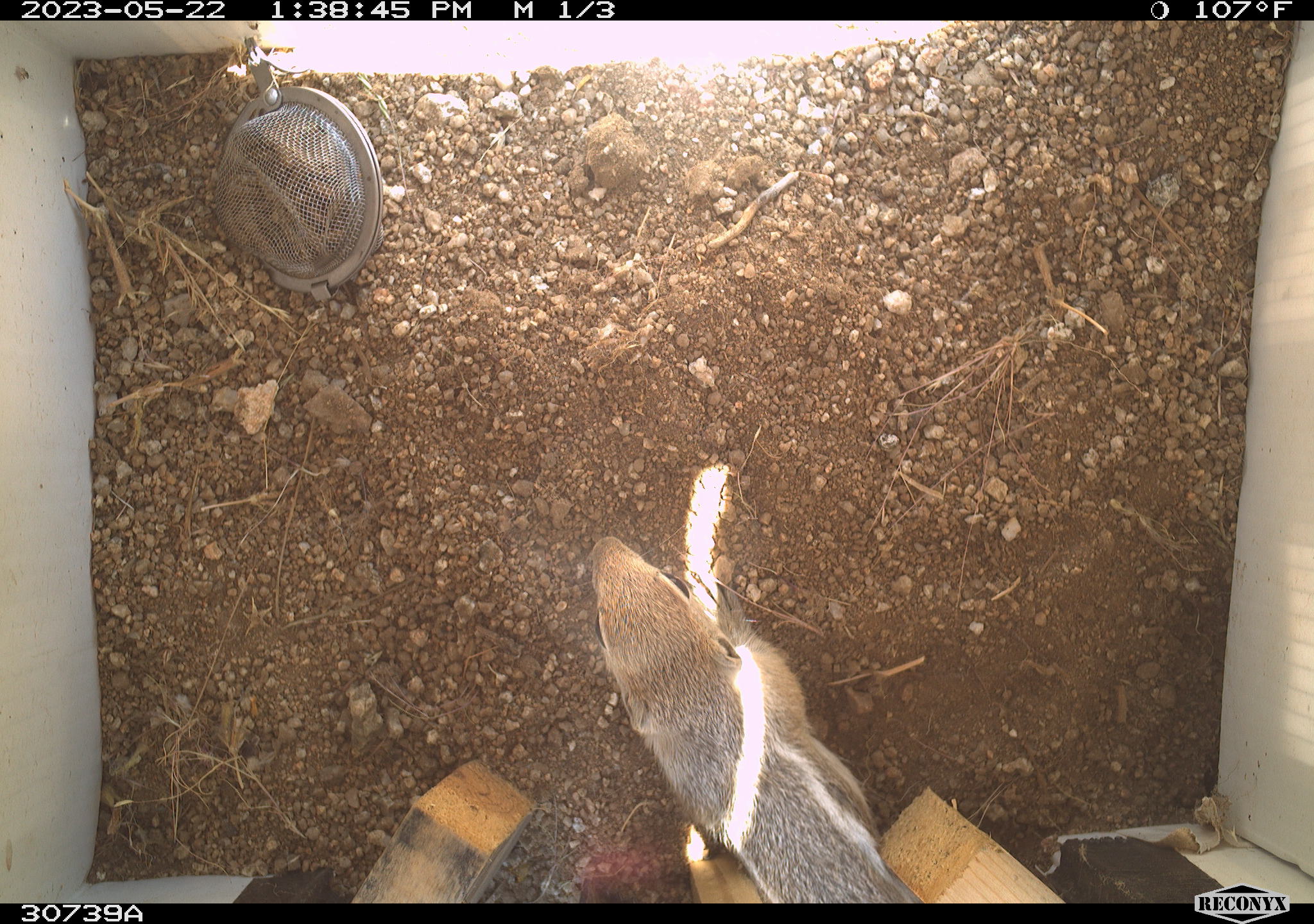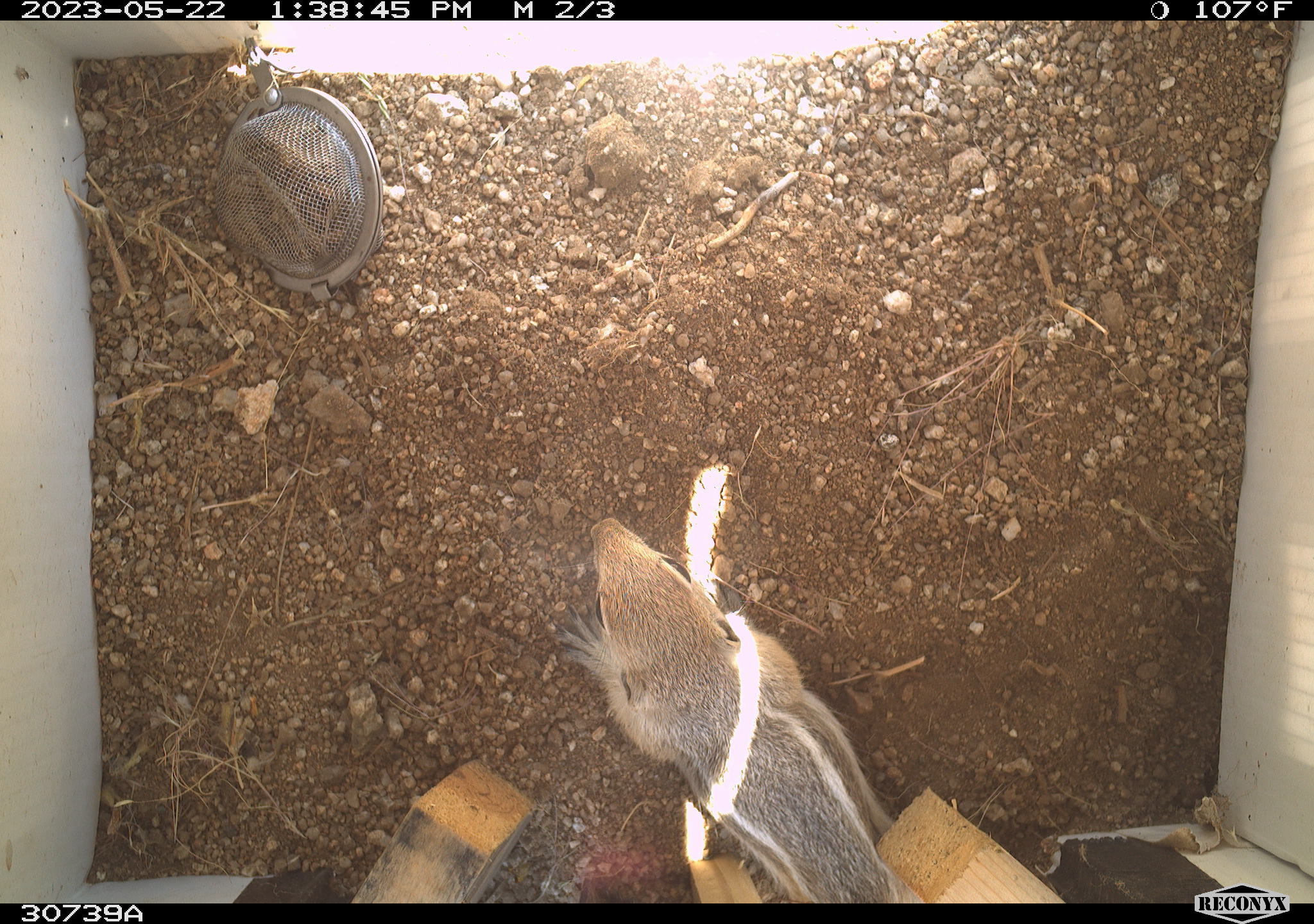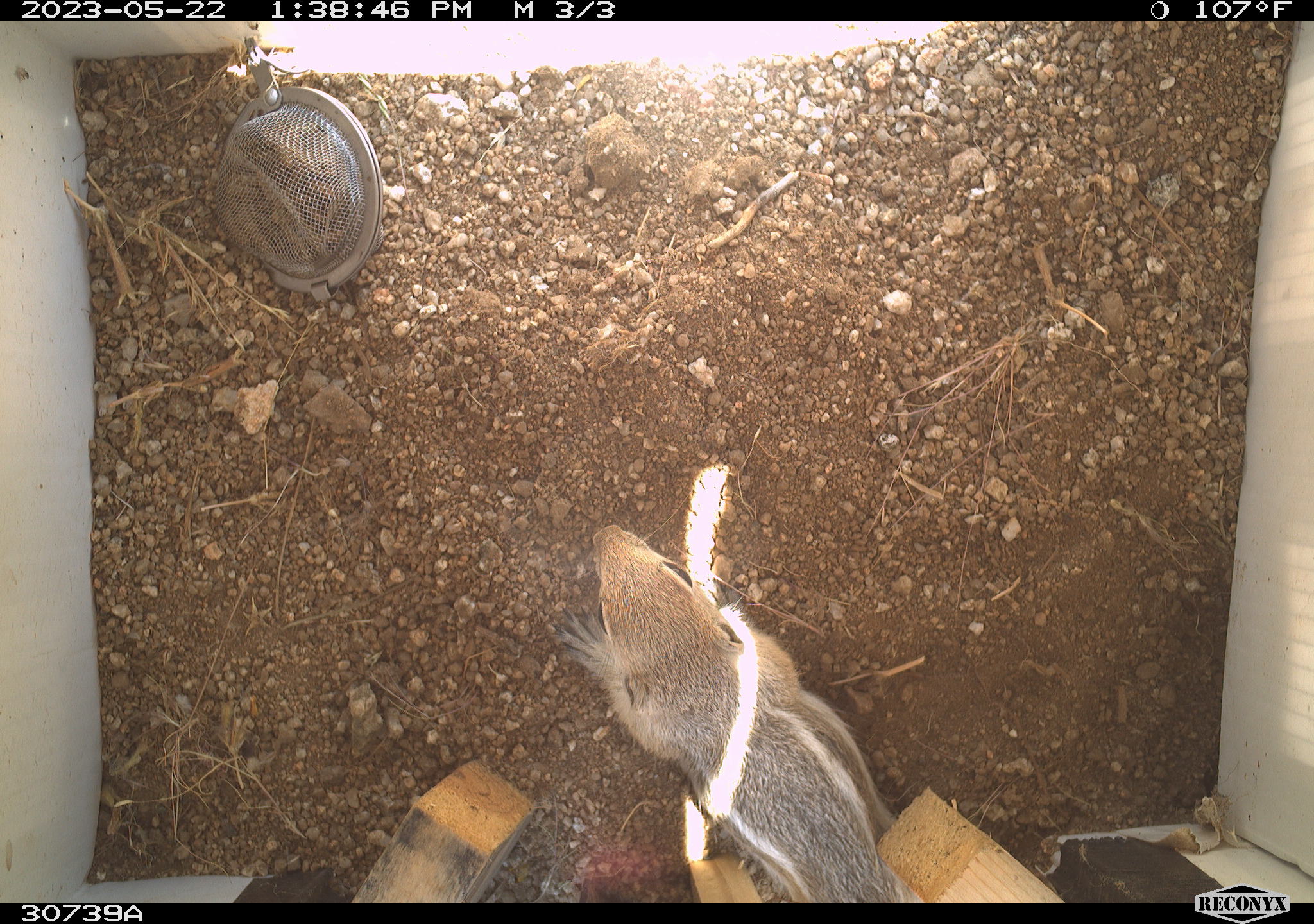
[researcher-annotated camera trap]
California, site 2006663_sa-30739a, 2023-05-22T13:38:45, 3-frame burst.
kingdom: Animalia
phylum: Chordata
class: Mammalia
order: Rodentia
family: Sciuridae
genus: Ammospermophilus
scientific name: Ammospermophilus leucurus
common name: white-tailed antelope squirrel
White-tailed antelope squirrel (Ammospermophilus leucurus).